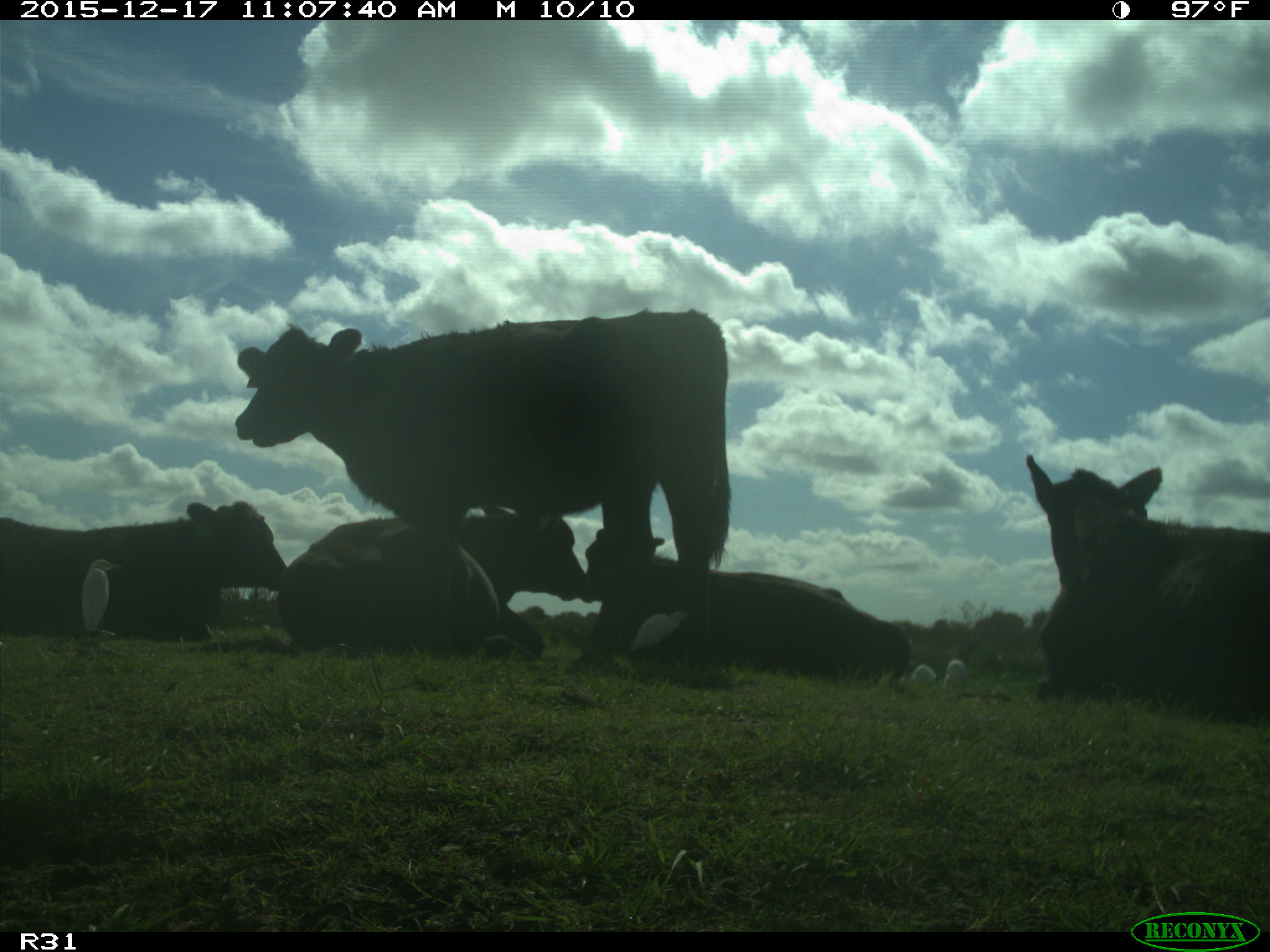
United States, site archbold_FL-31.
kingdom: Animalia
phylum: Chordata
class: Mammalia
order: Artiodactyla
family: Bovidae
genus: Bos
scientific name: Bos taurus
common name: domestic cow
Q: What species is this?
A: Bos taurus (domestic cow).